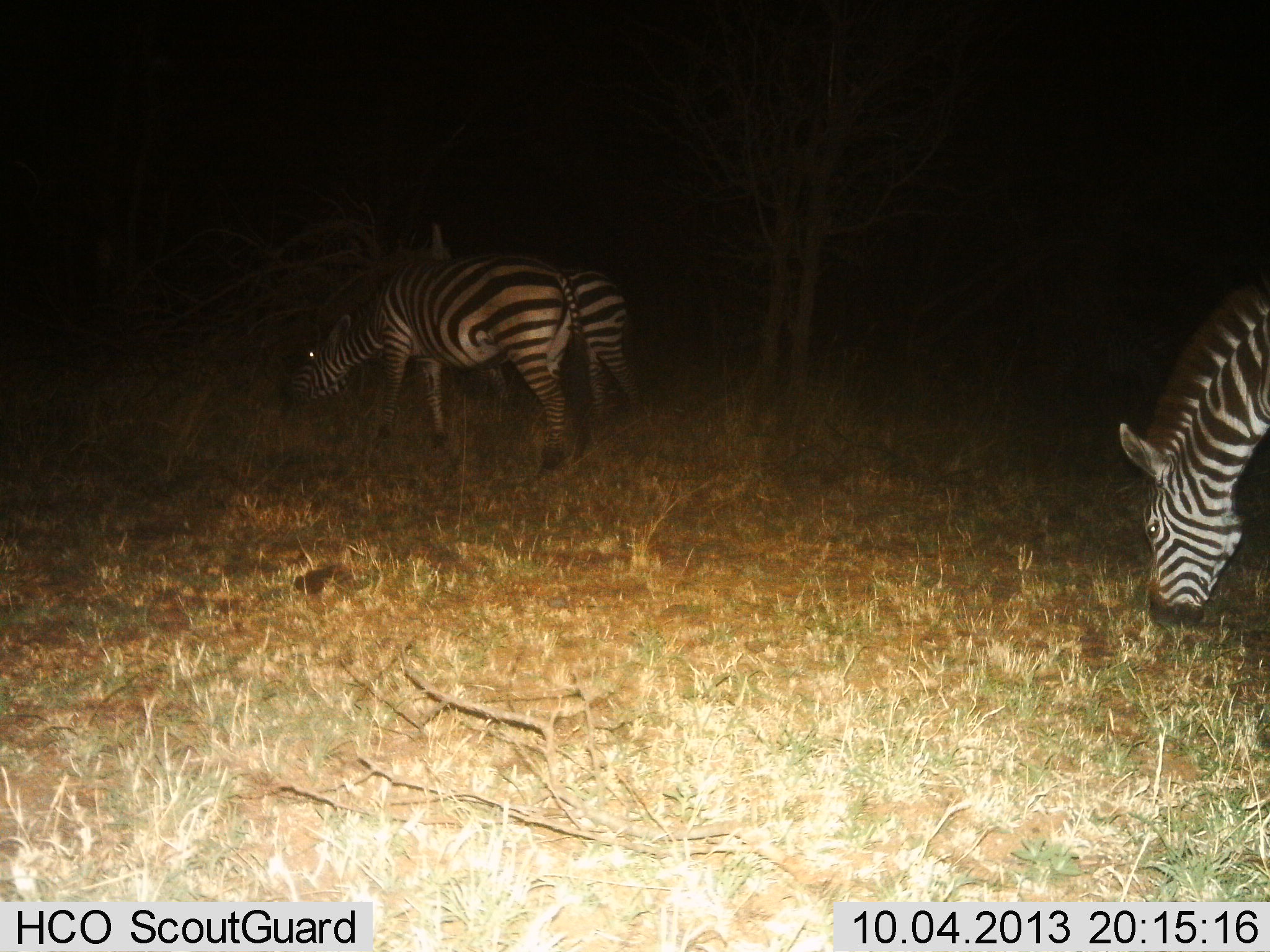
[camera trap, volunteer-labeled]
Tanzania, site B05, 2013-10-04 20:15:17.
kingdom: Animalia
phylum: Chordata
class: Mammalia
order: Perissodactyla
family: Equidae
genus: Equus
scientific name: Equus quagga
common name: plains zebra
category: zebra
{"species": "zebra (plains zebra) (Equus quagga)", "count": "3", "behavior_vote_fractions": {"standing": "24%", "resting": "0%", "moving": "7%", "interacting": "3%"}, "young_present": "0%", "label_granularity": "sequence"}